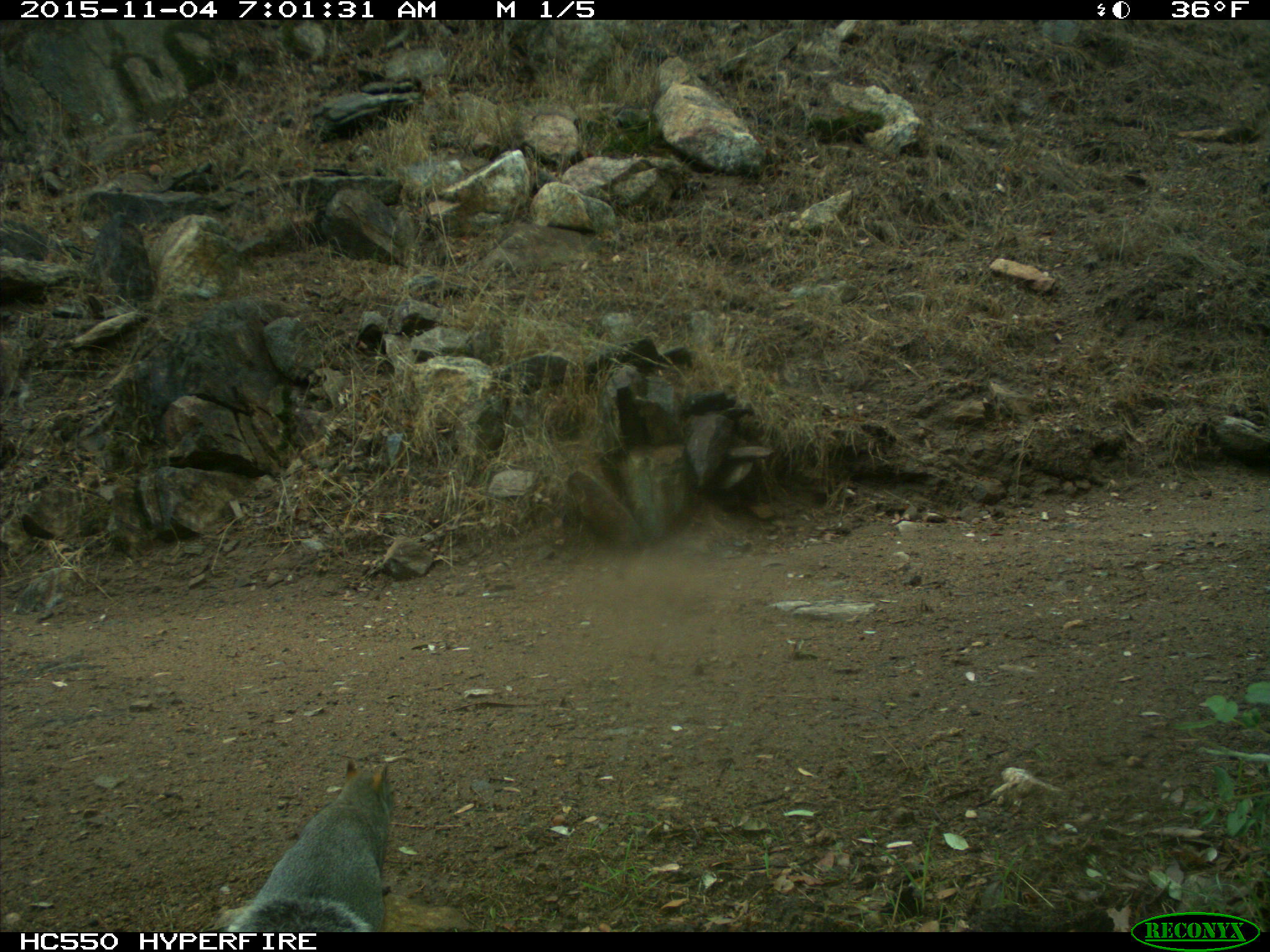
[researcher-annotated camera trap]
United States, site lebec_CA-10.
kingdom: Animalia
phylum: Chordata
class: Mammalia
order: Rodentia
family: Sciuridae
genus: Sciurus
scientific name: Sciurus carolinensis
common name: eastern gray squirrel